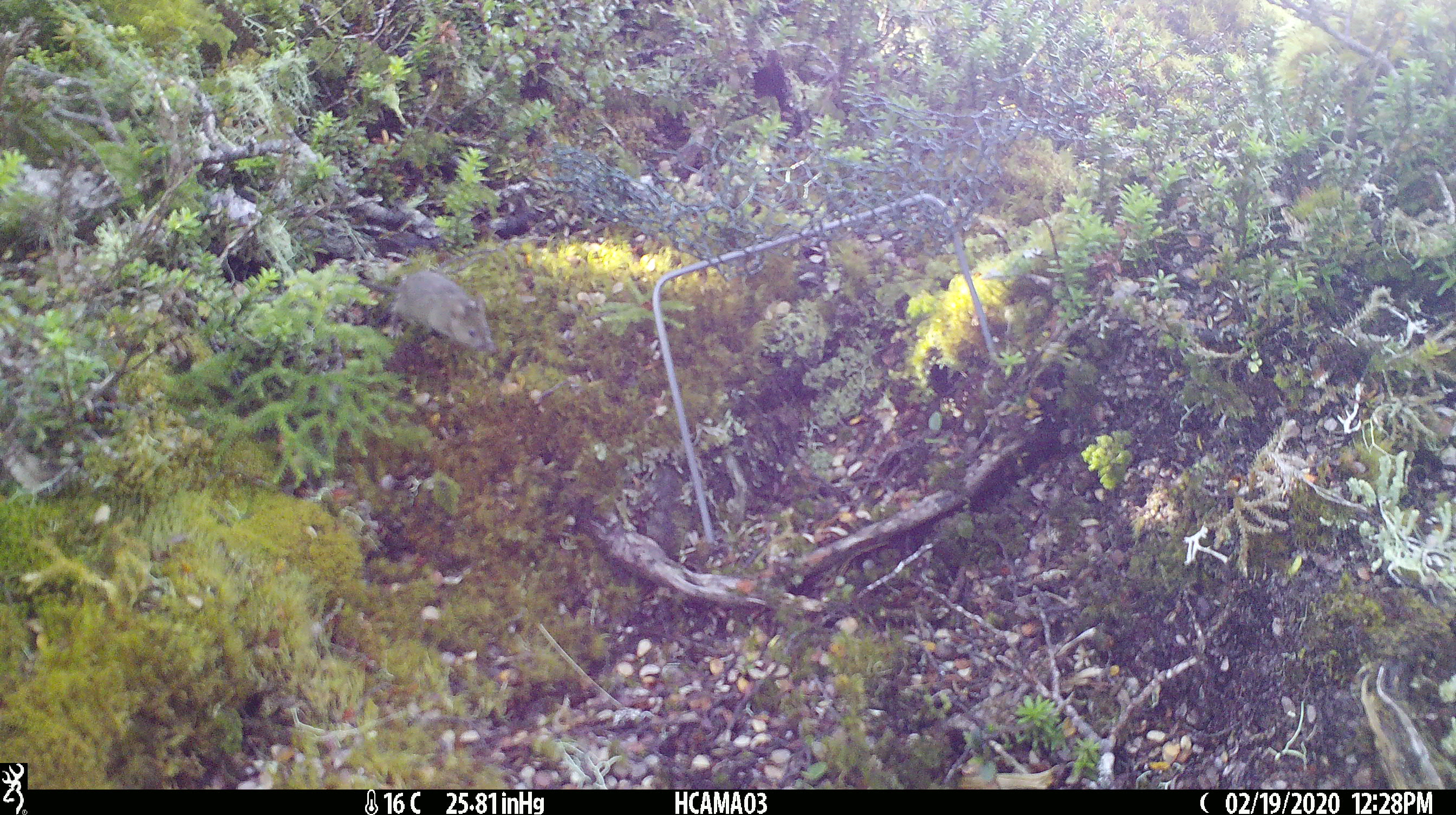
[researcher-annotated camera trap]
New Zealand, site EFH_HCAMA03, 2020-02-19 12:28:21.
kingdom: Animalia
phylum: Chordata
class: Mammalia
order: Rodentia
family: Muridae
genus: Mus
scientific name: Mus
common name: mouse